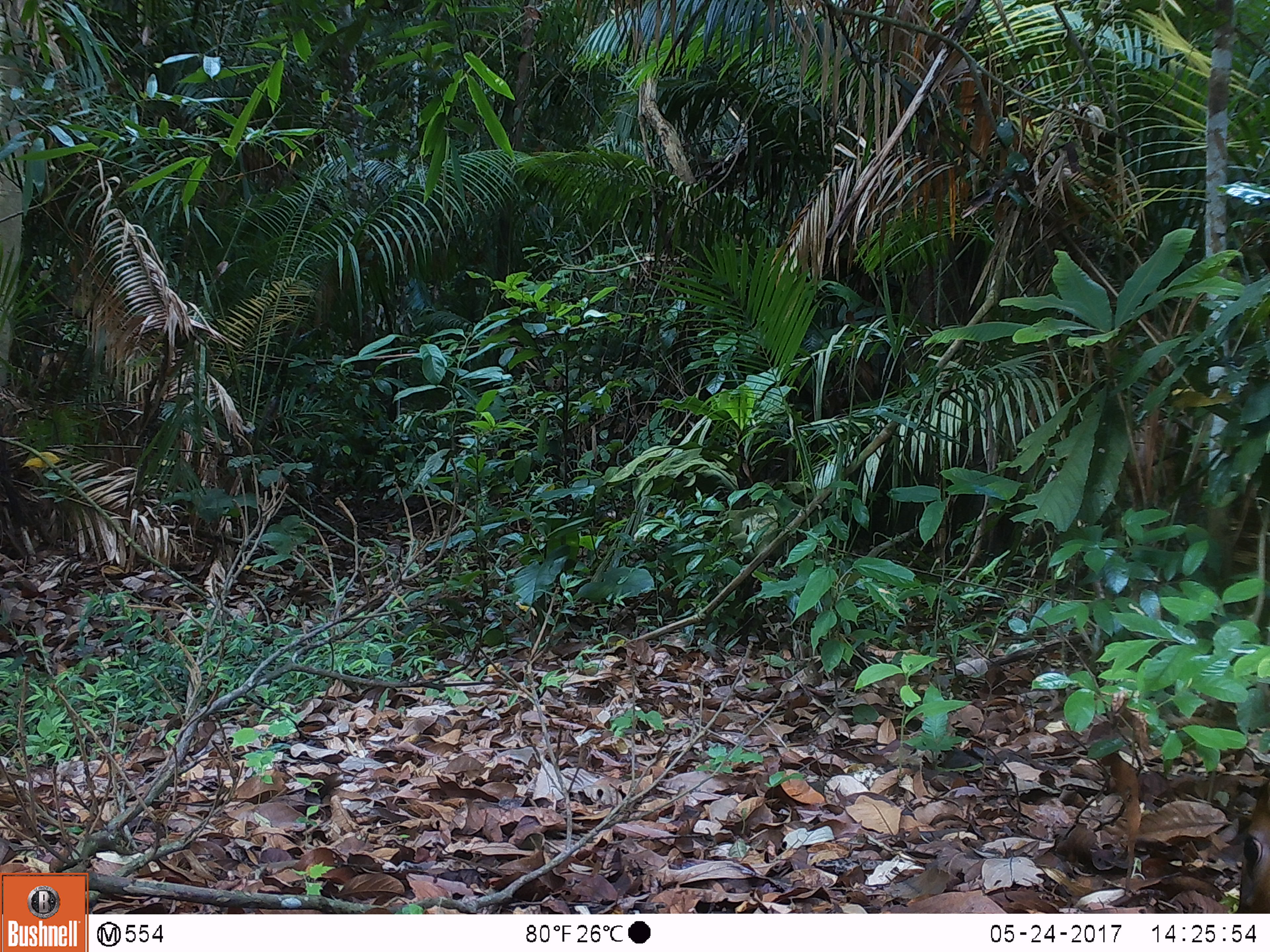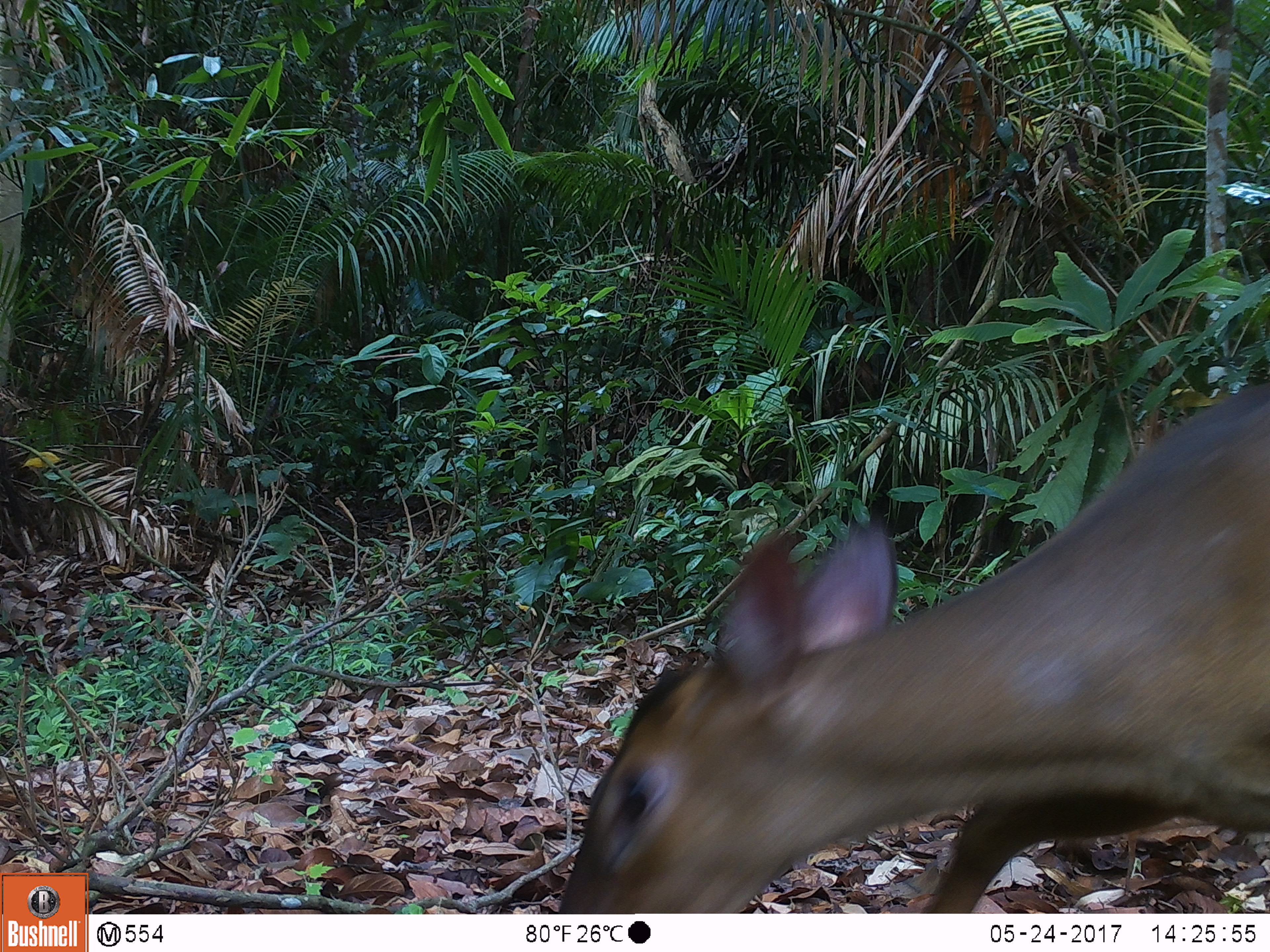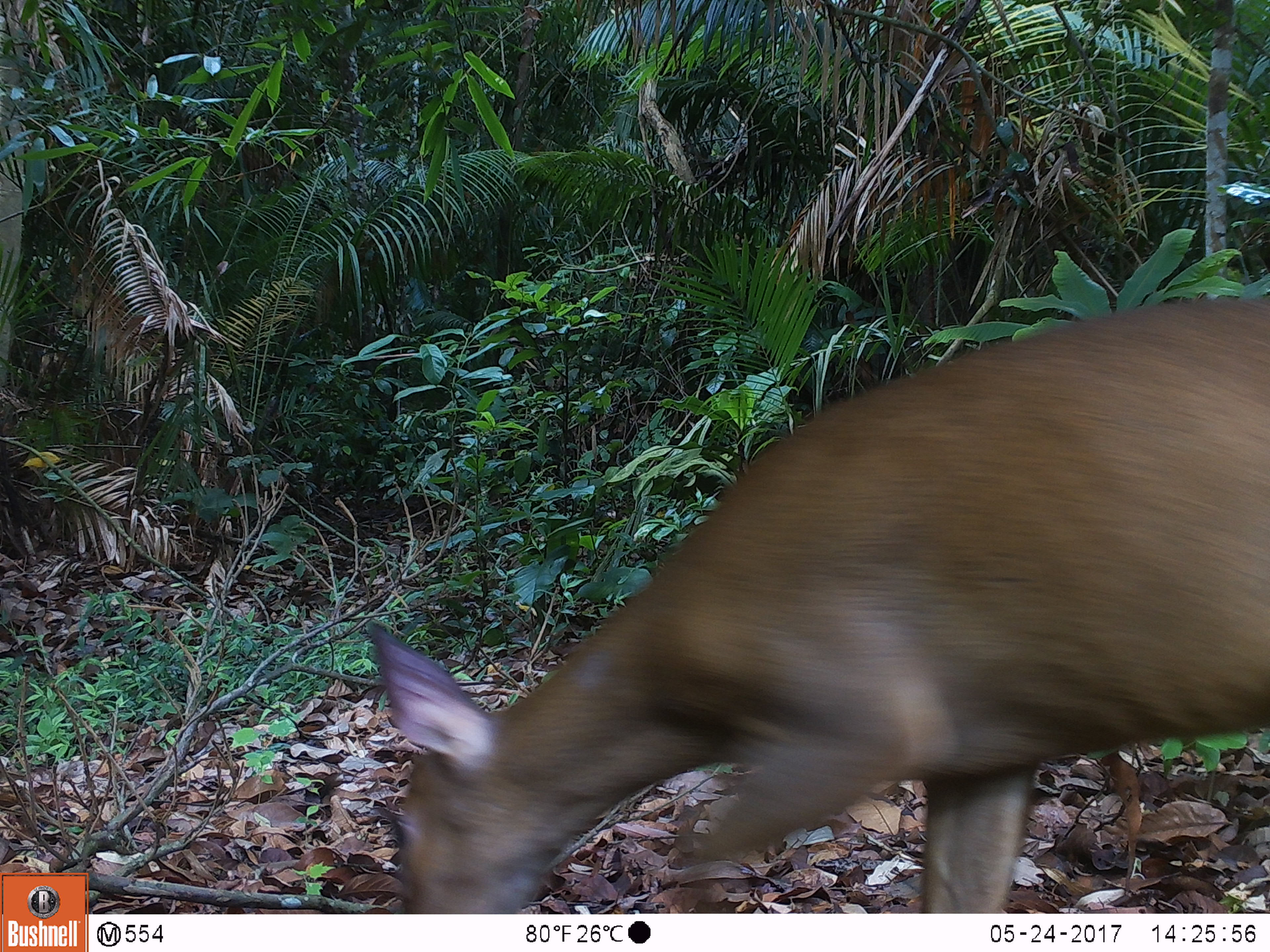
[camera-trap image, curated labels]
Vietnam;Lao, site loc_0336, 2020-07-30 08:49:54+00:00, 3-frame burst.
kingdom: Animalia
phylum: Chordata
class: Mammalia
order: Artiodactyla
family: Cervidae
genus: Muntiacus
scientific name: Muntiacus vuquangensis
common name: large-antlered muntjac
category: large antlered muntjac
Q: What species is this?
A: Large antlered muntjac (large-antlered muntjac) (Muntiacus vuquangensis).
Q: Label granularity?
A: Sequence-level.